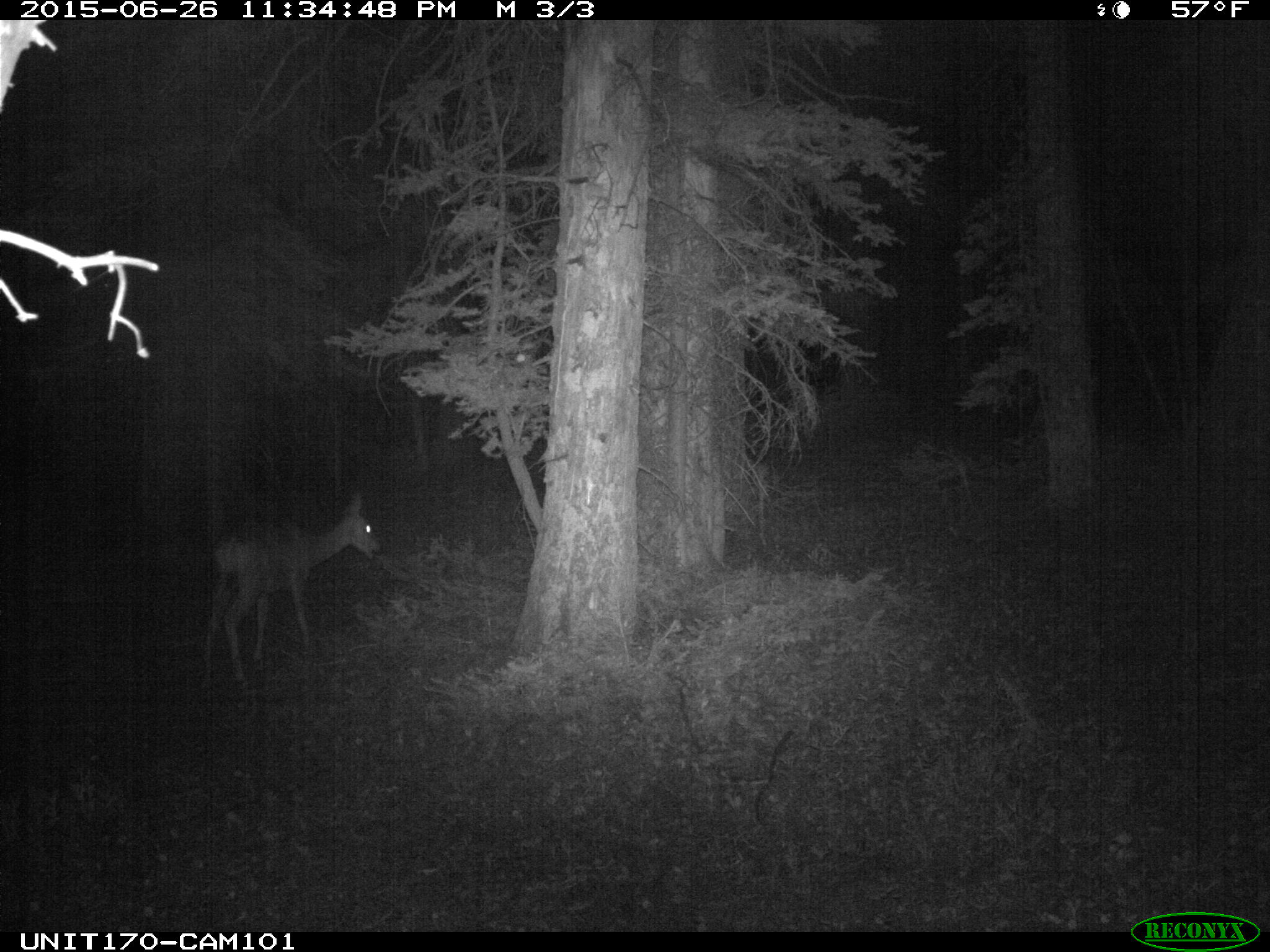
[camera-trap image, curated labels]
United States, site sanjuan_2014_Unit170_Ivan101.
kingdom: Animalia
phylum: Chordata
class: Mammalia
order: Artiodactyla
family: Cervidae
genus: Odocoileus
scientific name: Odocoileus hemionus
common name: mule deer